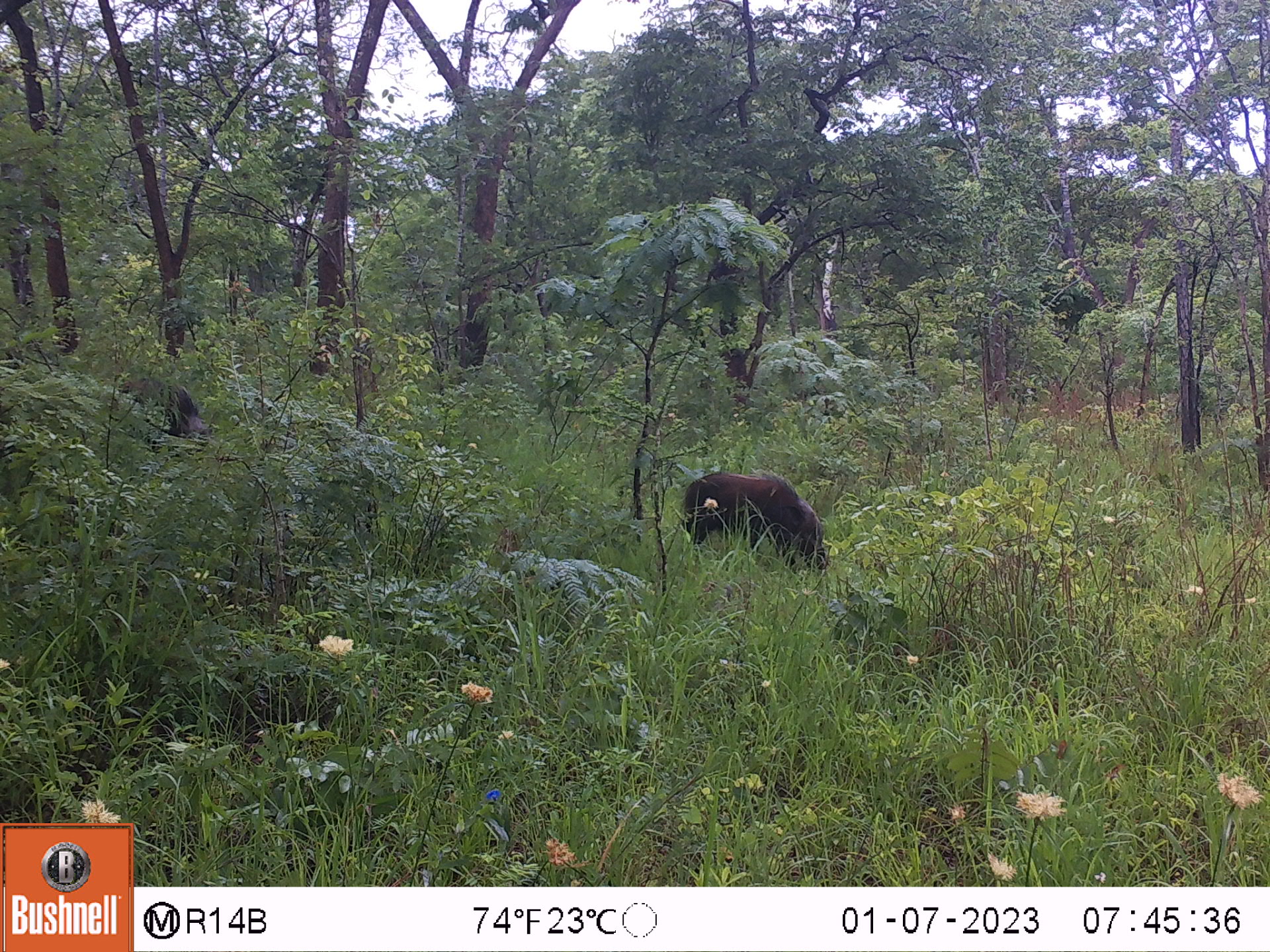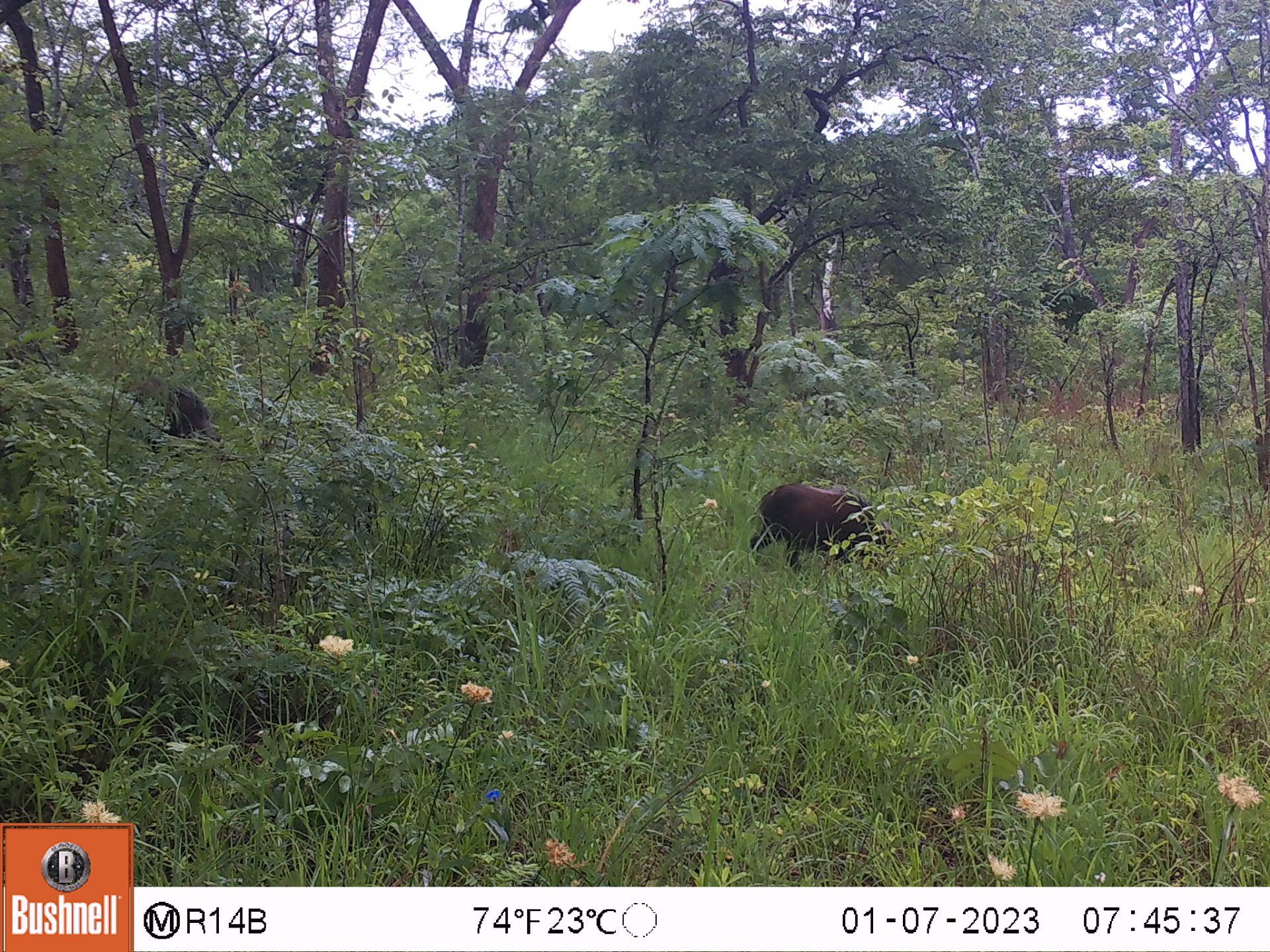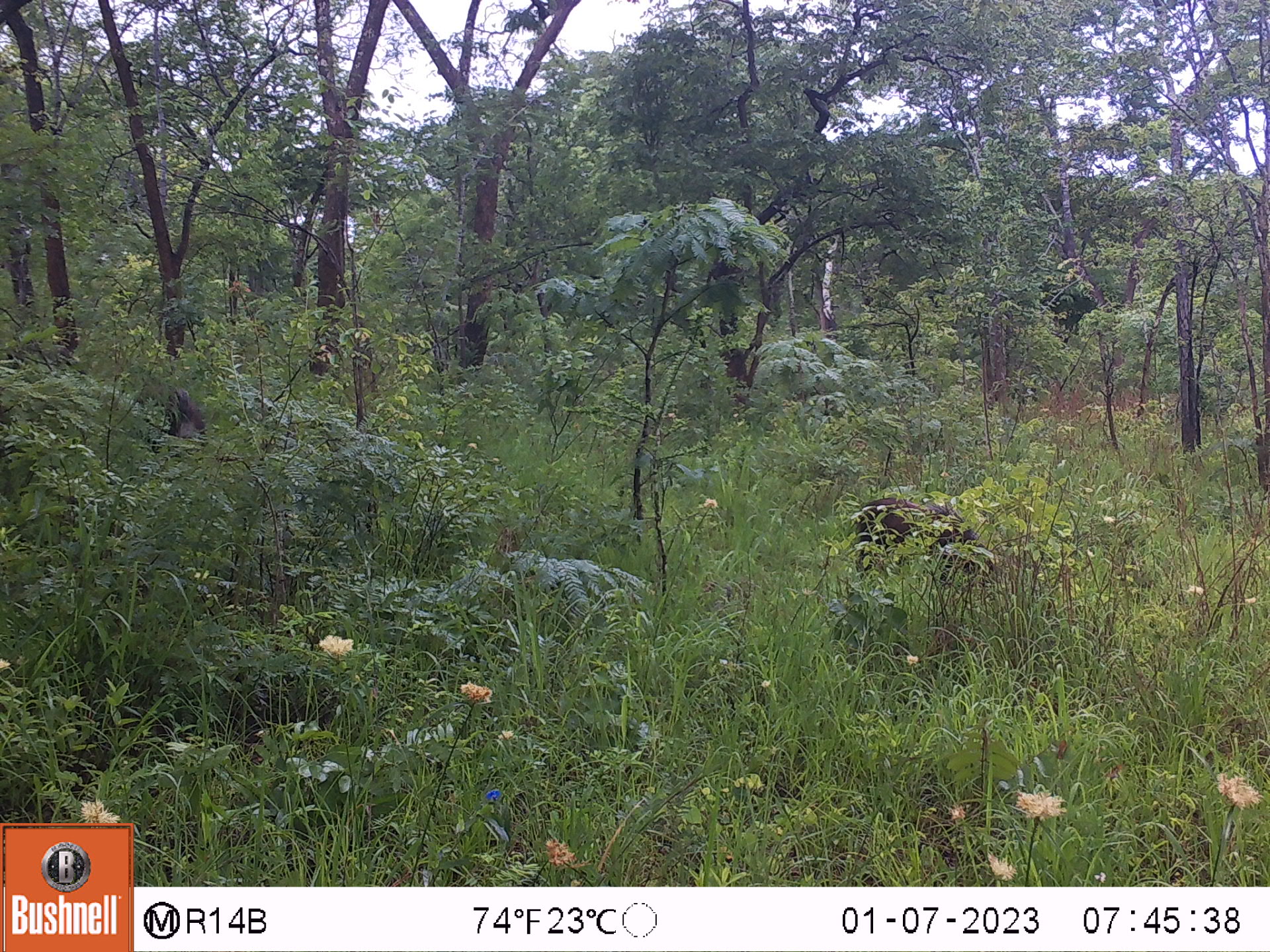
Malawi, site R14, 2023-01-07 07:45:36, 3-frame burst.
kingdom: Animalia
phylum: Chordata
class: Mammalia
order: Artiodactyla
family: Suidae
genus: Potamochoerus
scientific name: Potamochoerus larvatus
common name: bushpig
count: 2